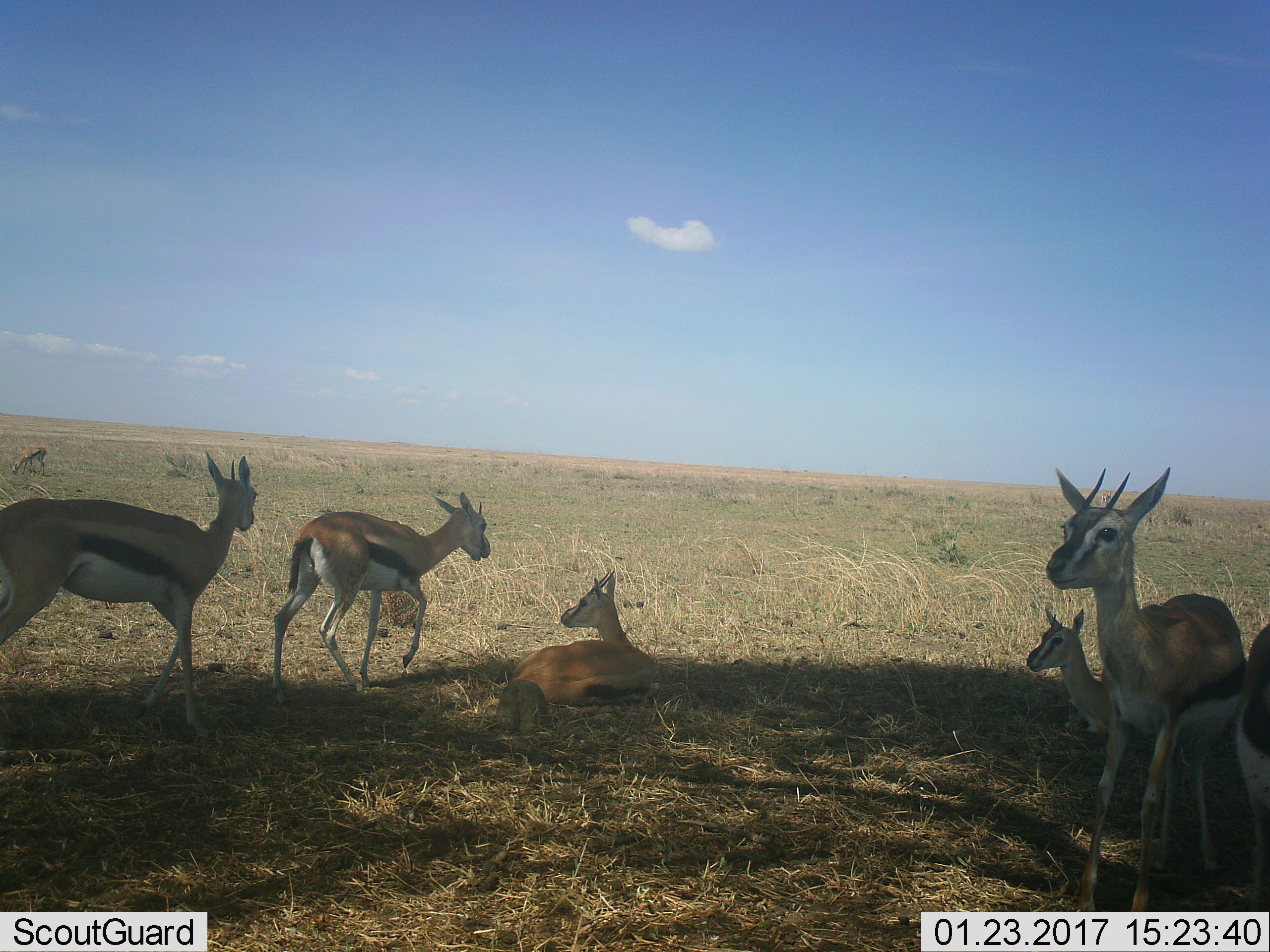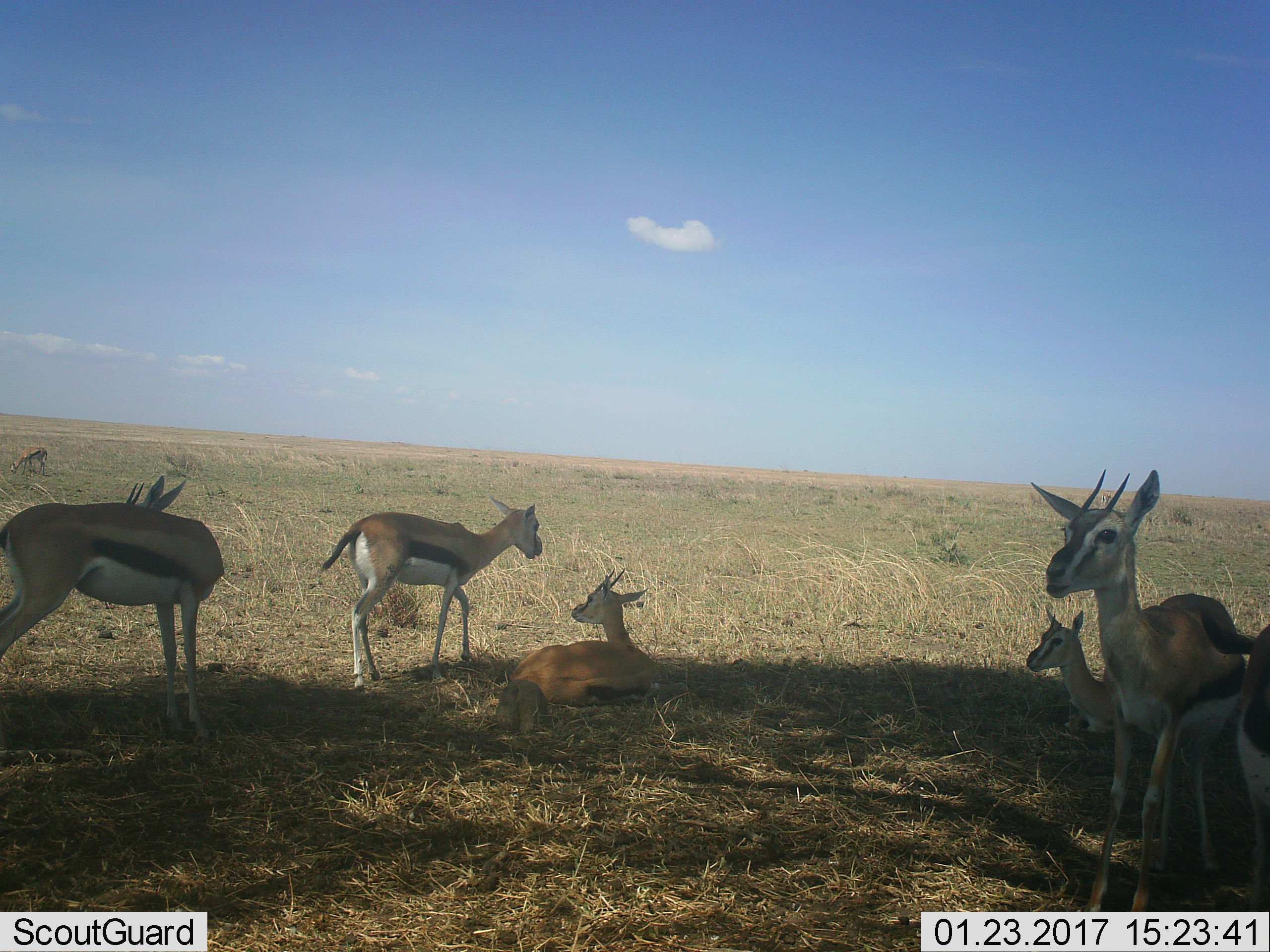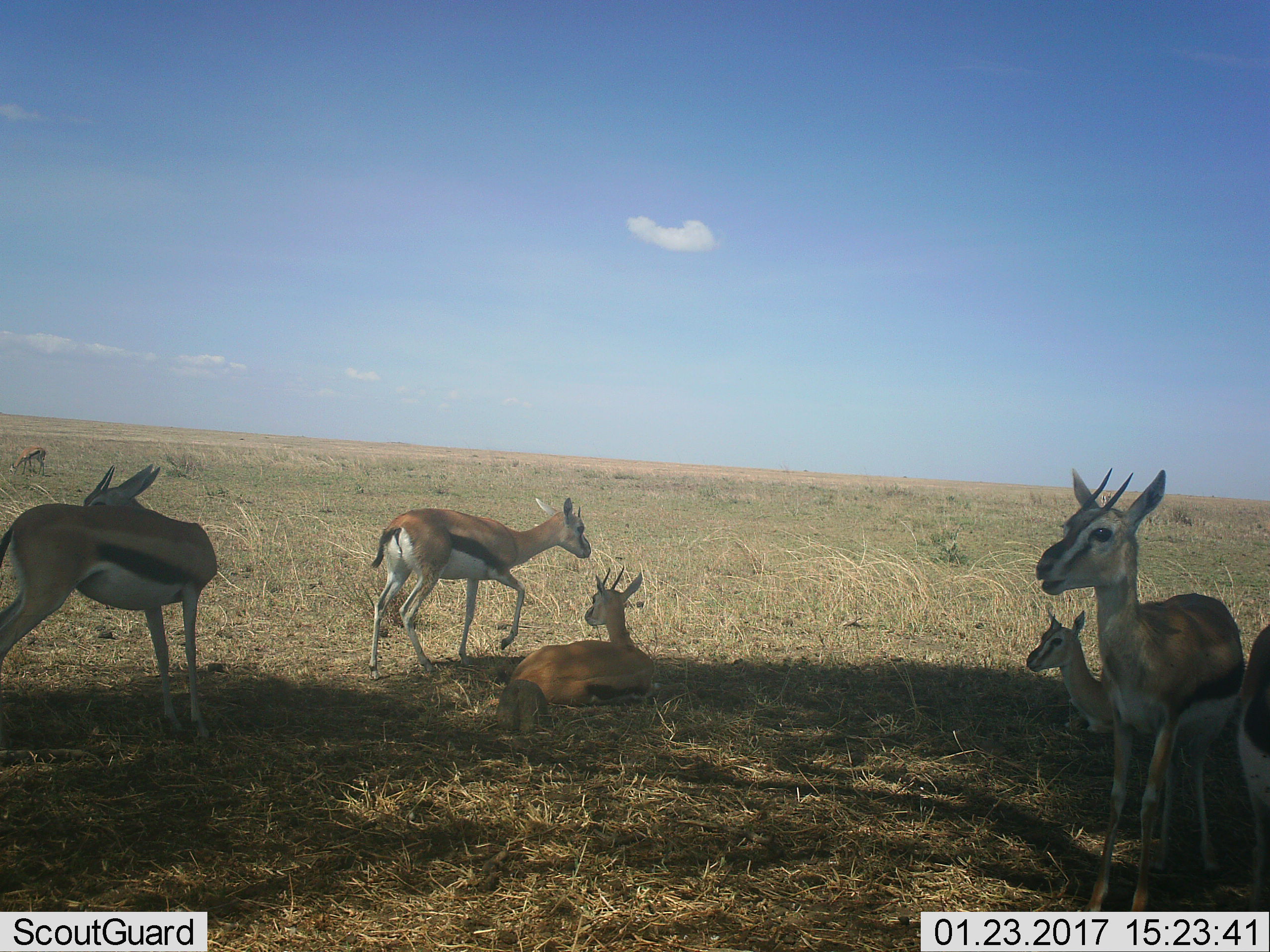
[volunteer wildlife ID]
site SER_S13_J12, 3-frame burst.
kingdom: Animalia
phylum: Chordata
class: Mammalia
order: Artiodactyla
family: Bovidae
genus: Eudorcas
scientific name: Eudorcas thomsonii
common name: thomson's gazelle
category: gazellethomsons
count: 7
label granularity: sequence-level